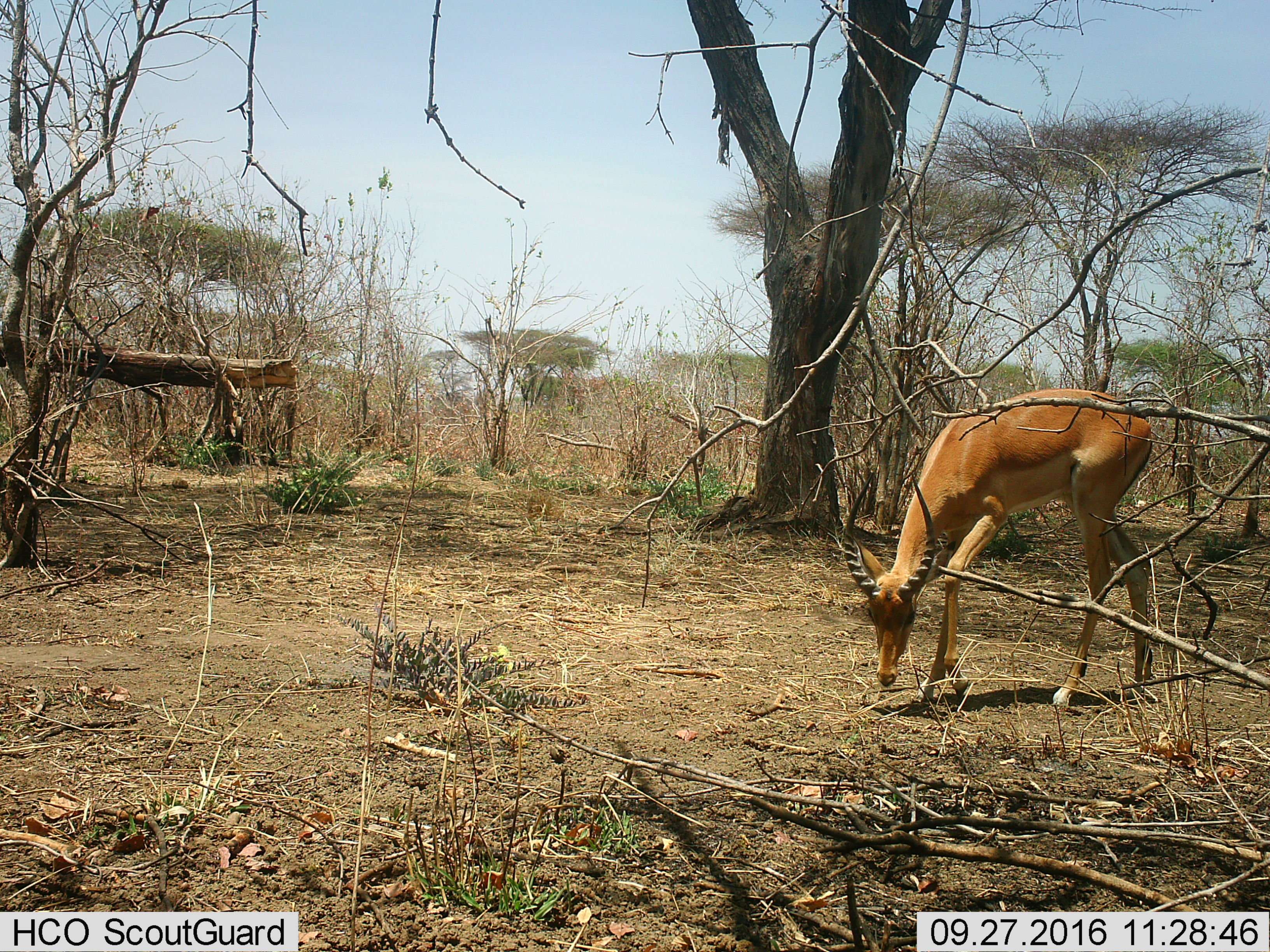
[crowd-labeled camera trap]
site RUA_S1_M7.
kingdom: Animalia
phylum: Chordata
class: Mammalia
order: Artiodactyla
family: Bovidae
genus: Aepyceros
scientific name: Aepyceros melampus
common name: impala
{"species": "impala (Aepyceros melampus)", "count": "1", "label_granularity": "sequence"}